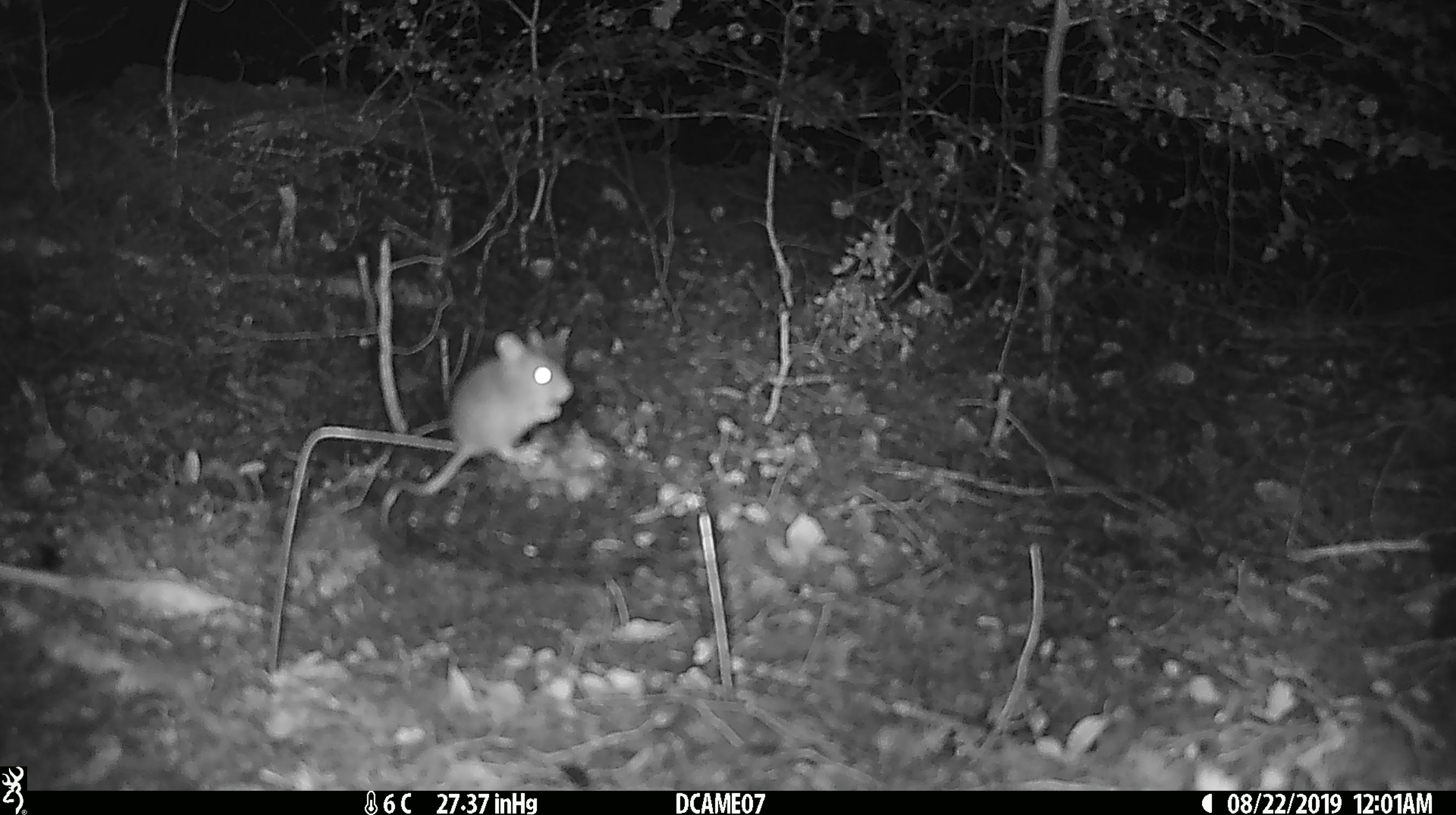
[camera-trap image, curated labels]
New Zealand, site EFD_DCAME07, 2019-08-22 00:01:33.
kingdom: Animalia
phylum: Chordata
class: Mammalia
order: Rodentia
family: Muridae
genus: Mus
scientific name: Mus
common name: mouse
Mouse (Mus).